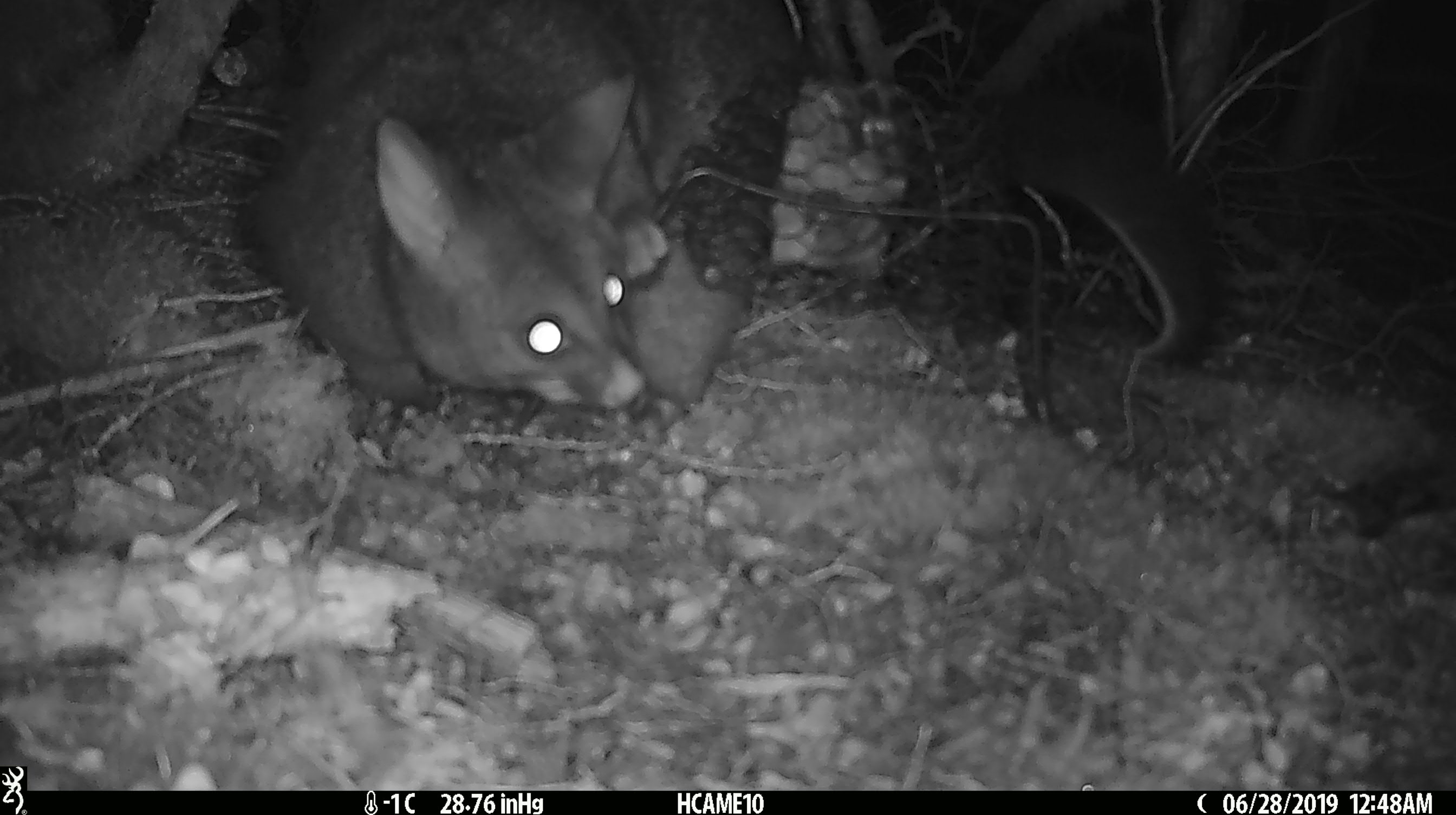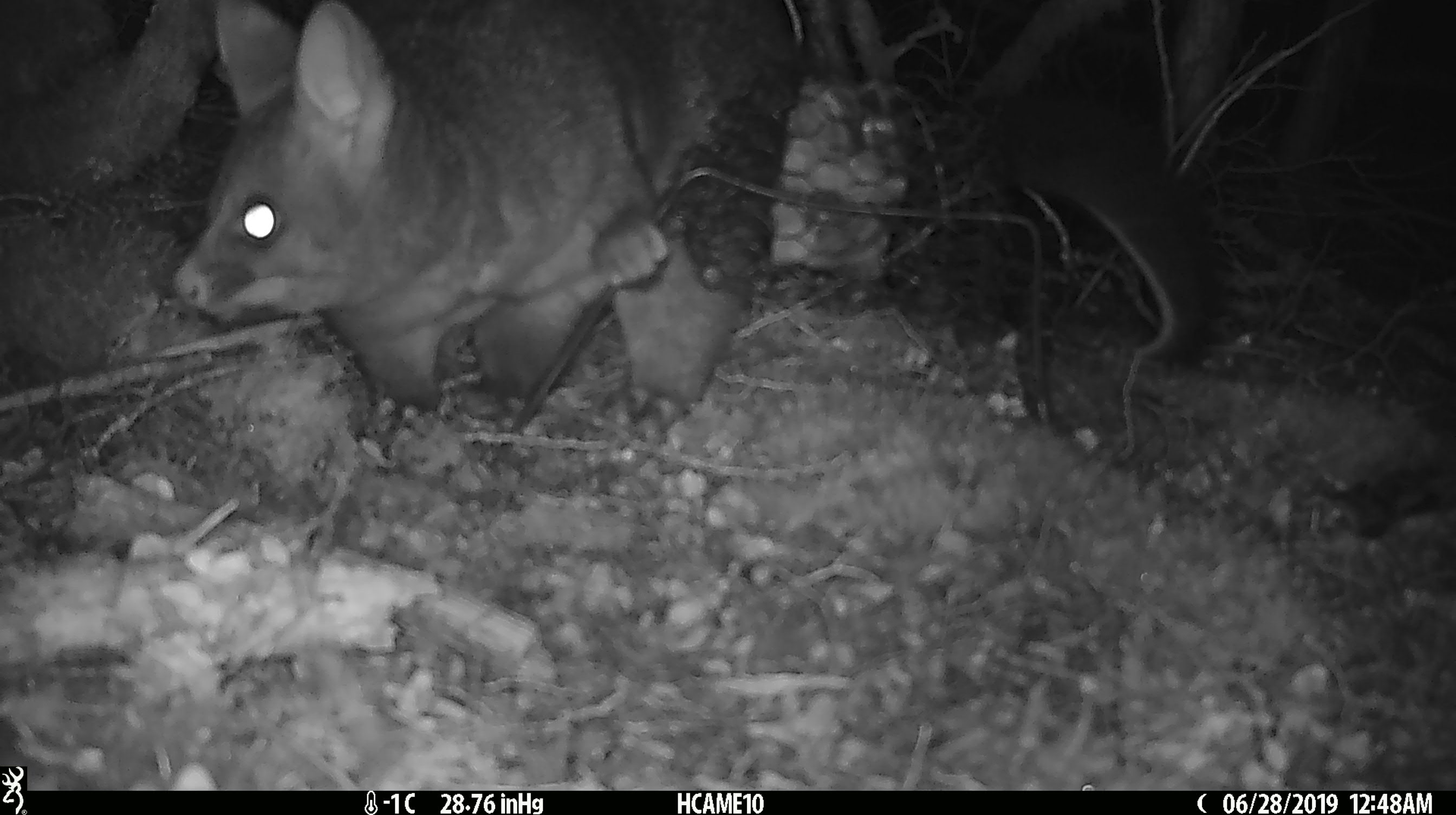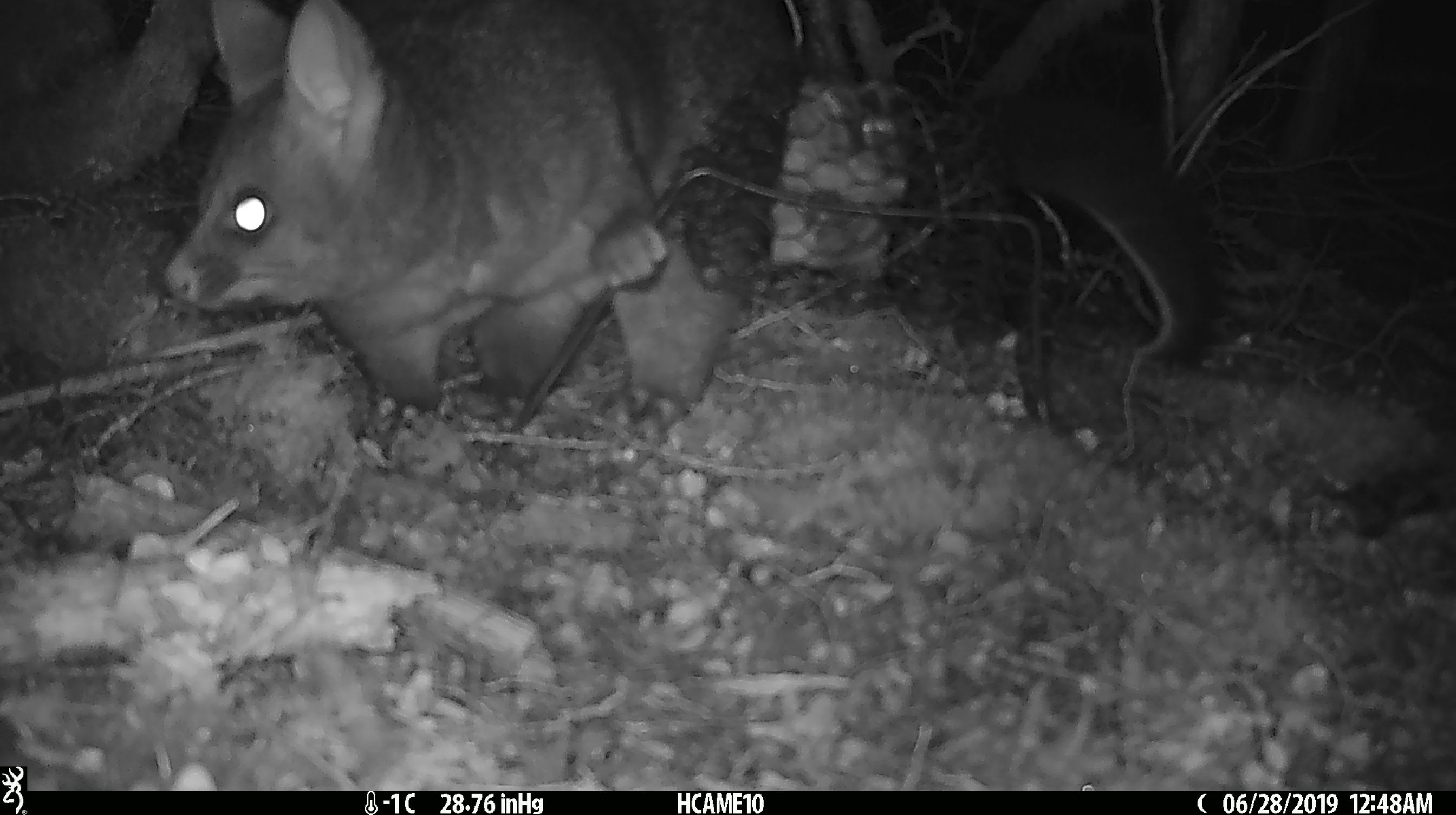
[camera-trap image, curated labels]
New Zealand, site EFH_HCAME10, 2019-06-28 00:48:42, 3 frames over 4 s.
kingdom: Animalia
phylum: Chordata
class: Mammalia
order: Diprotodontia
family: Phalangeridae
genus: Trichosurus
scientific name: Trichosurus vulpecula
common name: common brushtail possum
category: possum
Possum (common brushtail possum) (Trichosurus vulpecula).